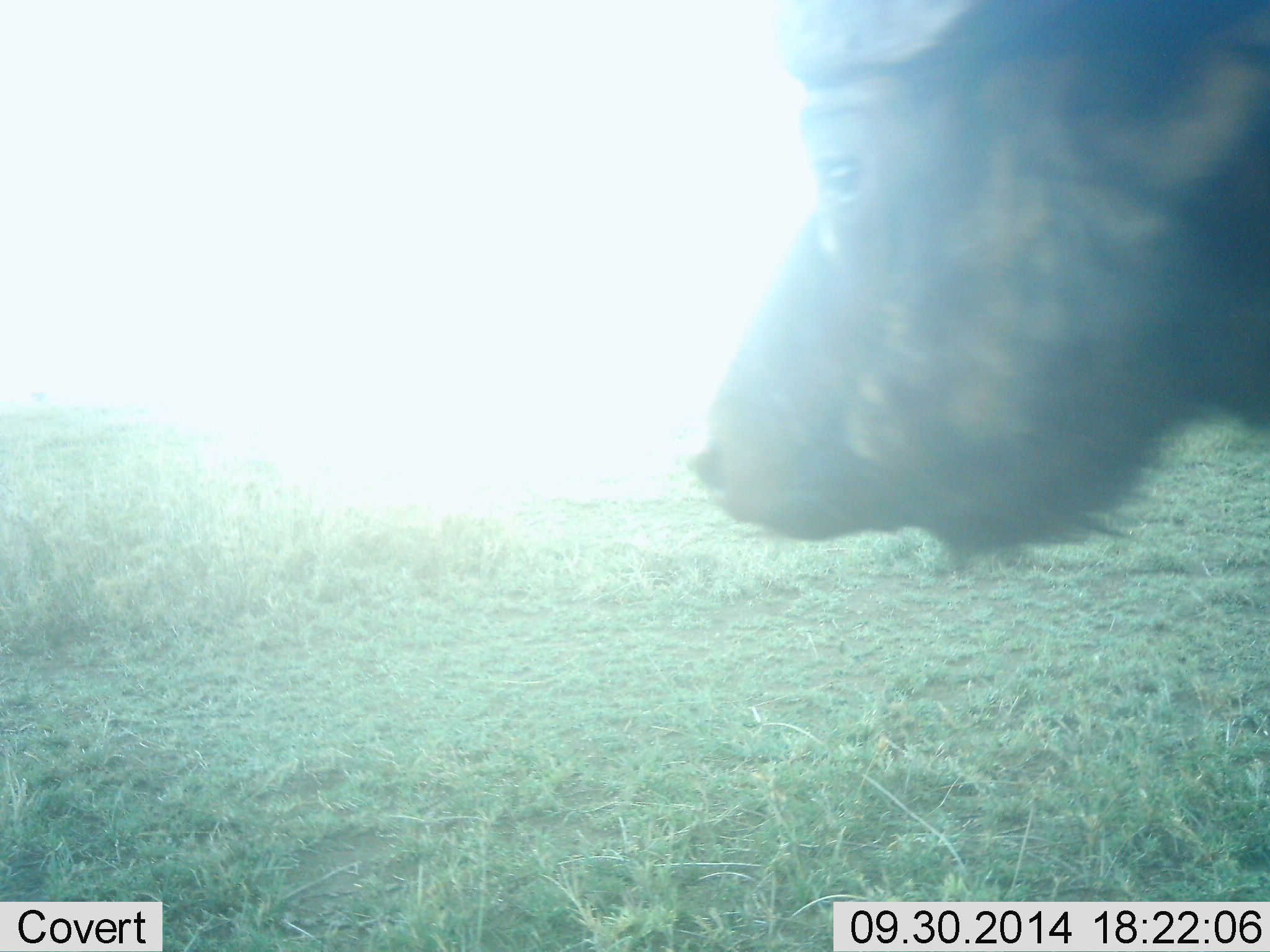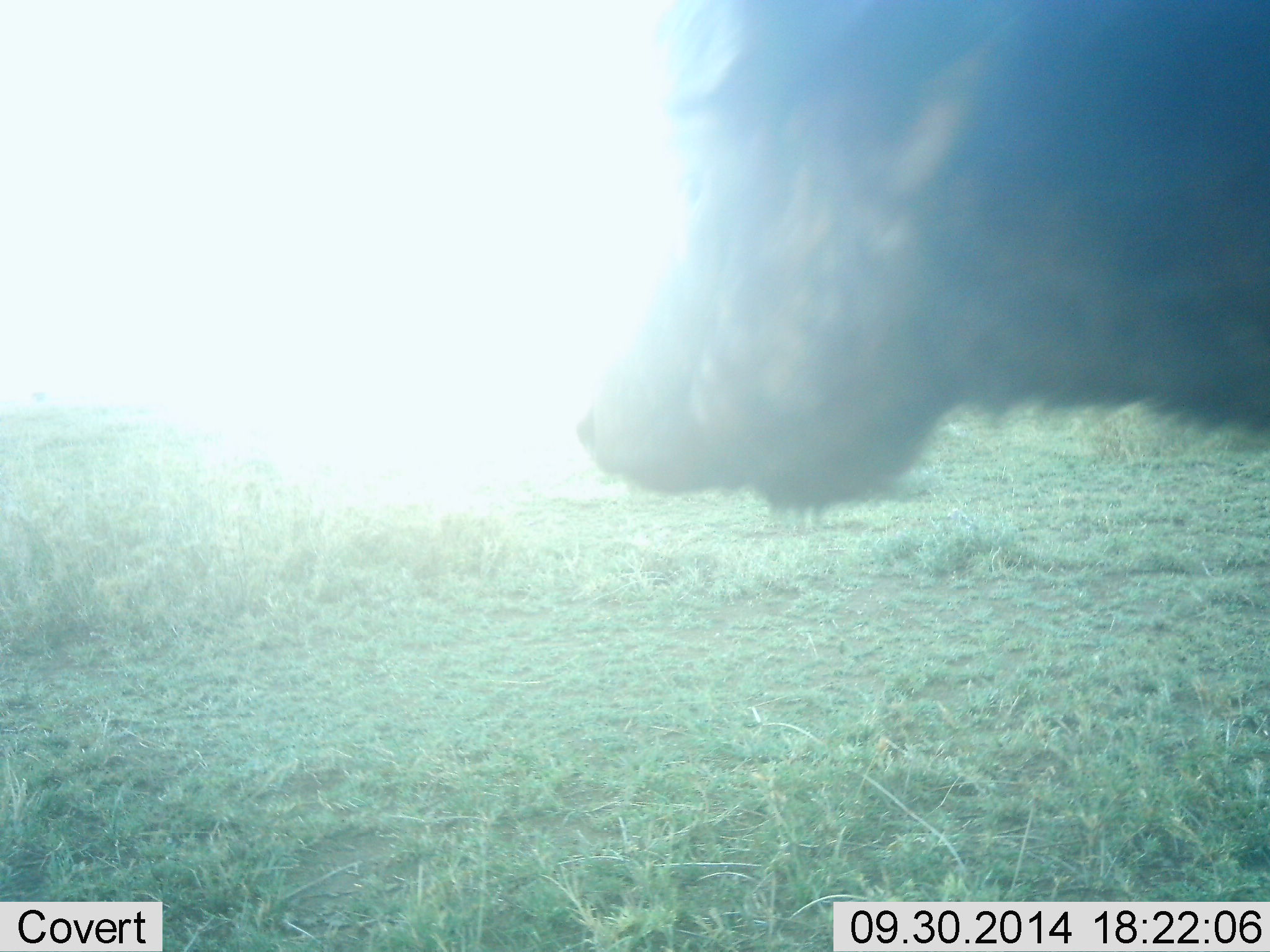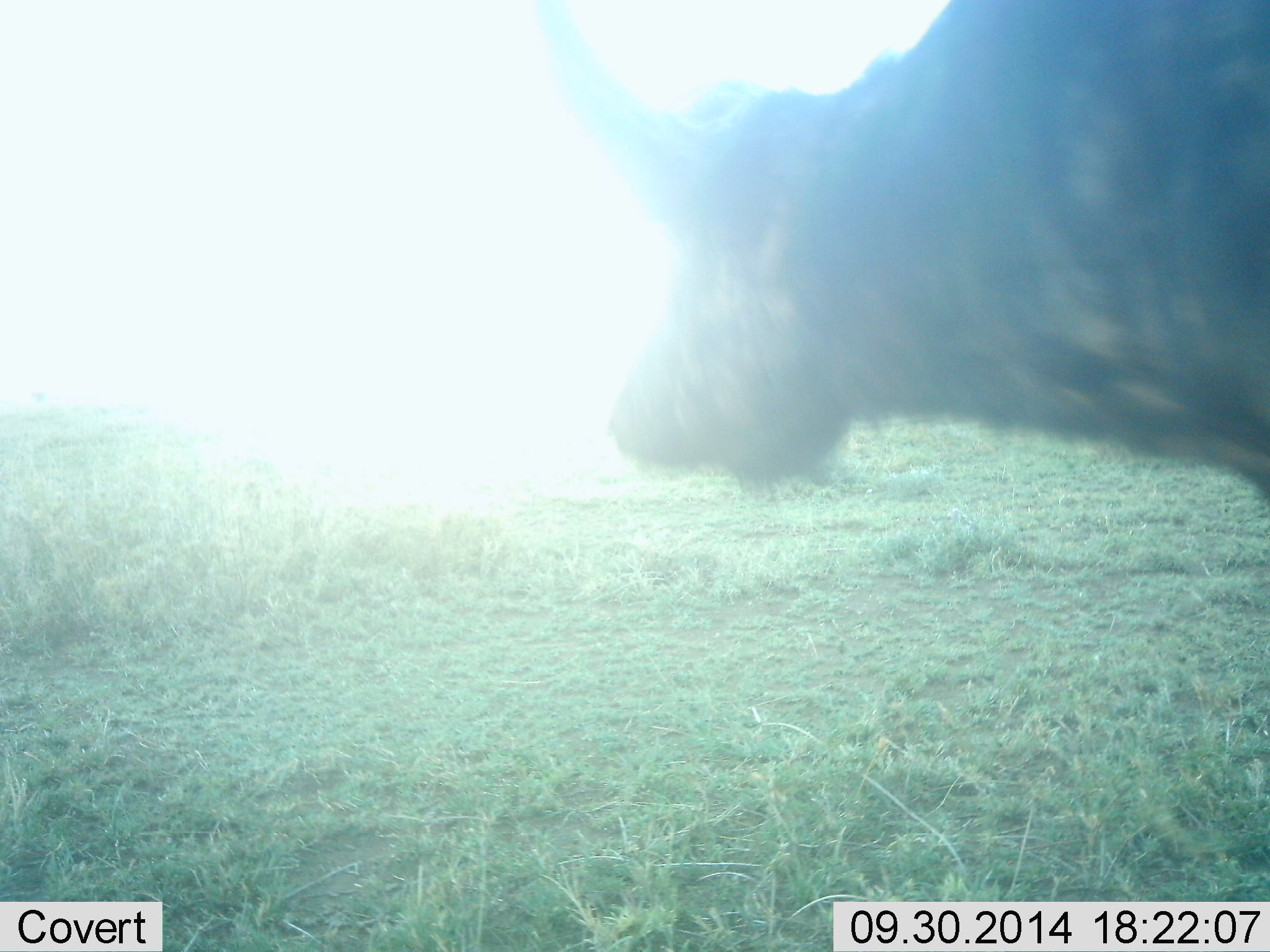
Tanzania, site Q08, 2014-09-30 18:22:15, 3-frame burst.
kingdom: Animalia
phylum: Chordata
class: Mammalia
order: Artiodactyla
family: Bovidae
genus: Syncerus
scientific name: Syncerus caffer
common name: cape buffalo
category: buffalo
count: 1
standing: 70%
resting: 0%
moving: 30%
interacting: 0%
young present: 0%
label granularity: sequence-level